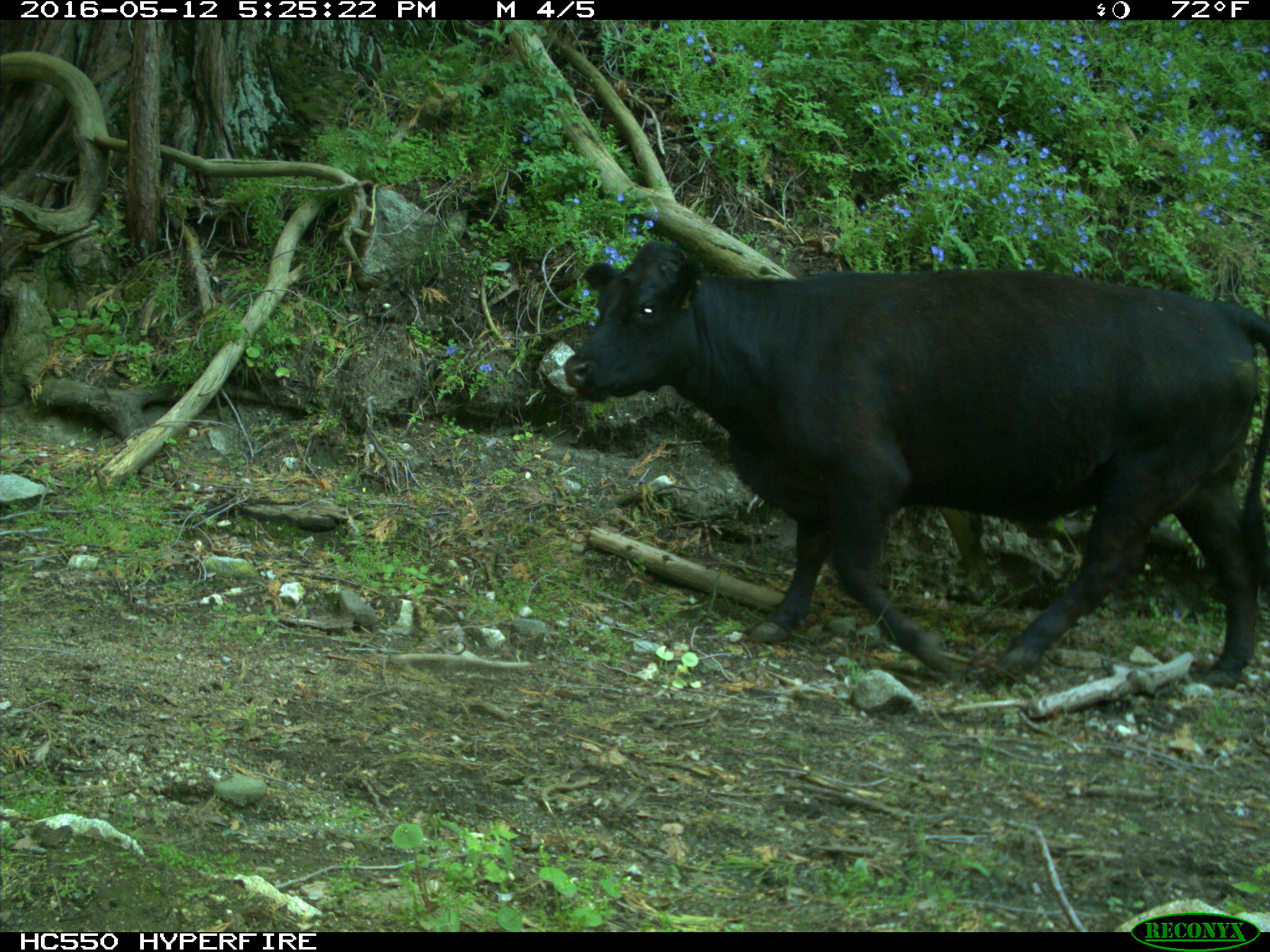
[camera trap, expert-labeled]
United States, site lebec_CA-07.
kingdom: Animalia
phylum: Chordata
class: Mammalia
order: Artiodactyla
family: Bovidae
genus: Bos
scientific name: Bos taurus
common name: domestic cow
Bos taurus (domestic cow).